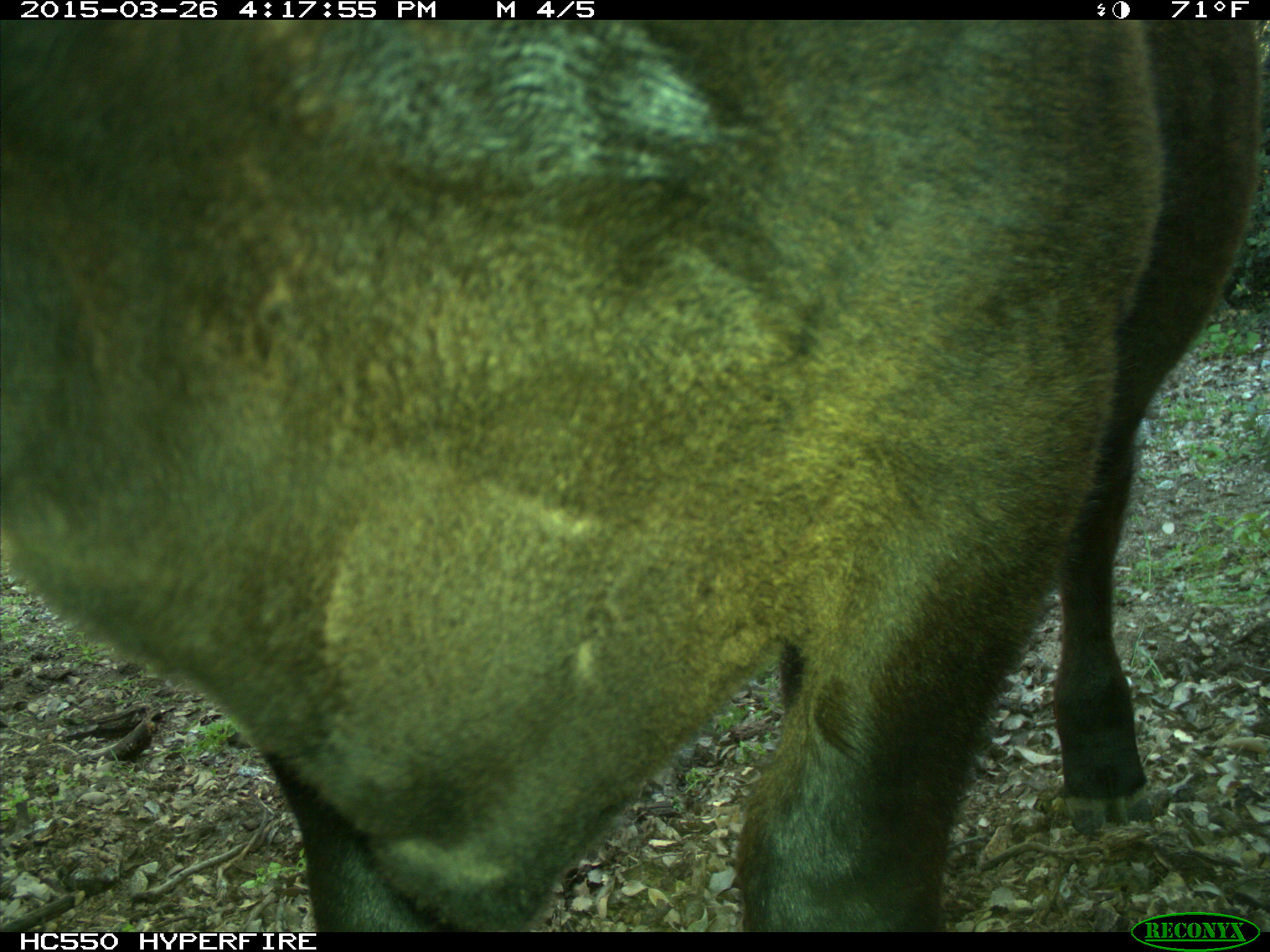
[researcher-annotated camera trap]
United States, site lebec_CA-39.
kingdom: Animalia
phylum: Chordata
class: Mammalia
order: Artiodactyla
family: Bovidae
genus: Bos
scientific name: Bos taurus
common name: domestic cow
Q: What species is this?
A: Bos taurus (domestic cow).